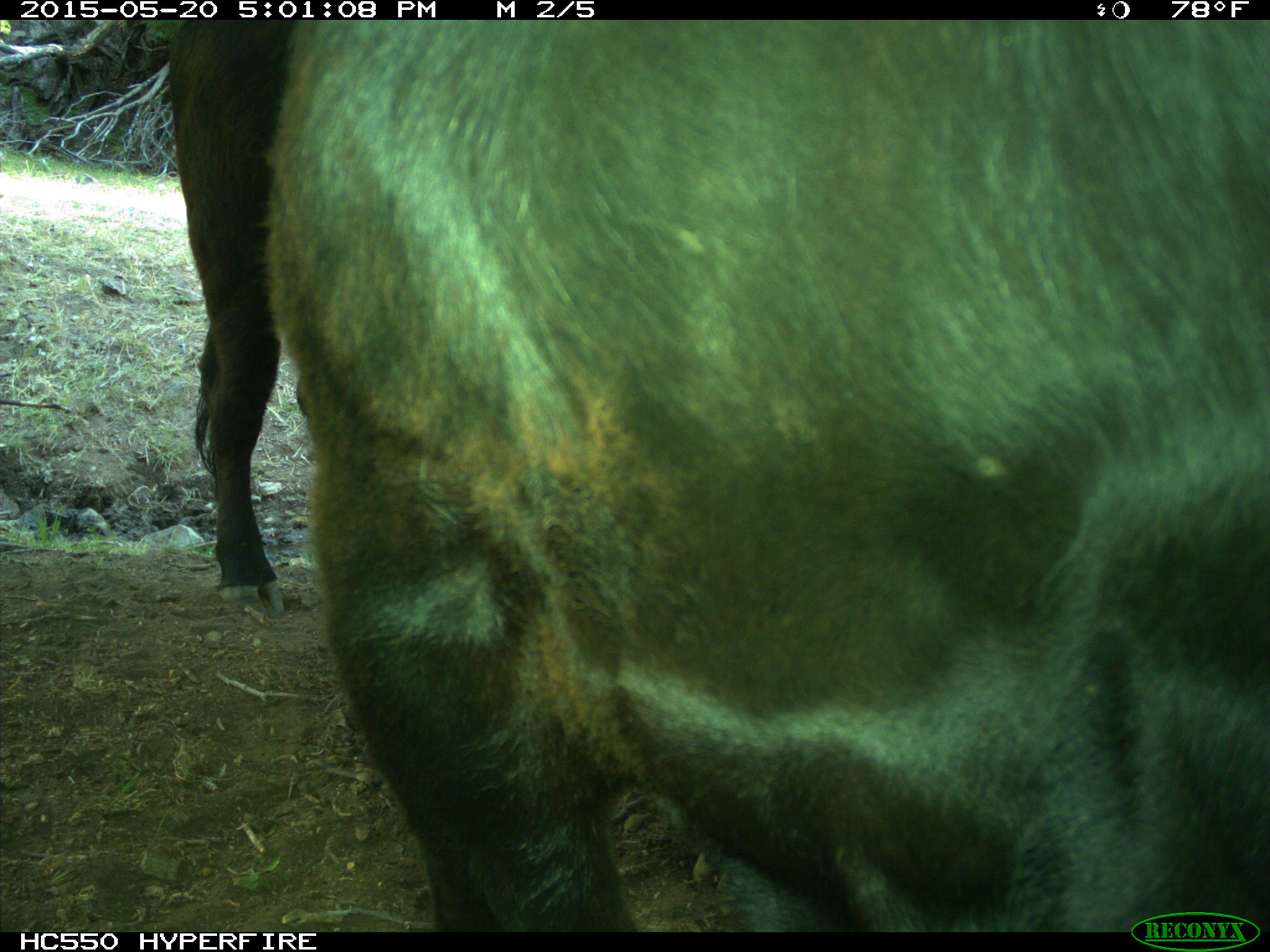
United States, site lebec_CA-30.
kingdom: Animalia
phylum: Chordata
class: Mammalia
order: Artiodactyla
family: Bovidae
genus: Bos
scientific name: Bos taurus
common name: domestic cow